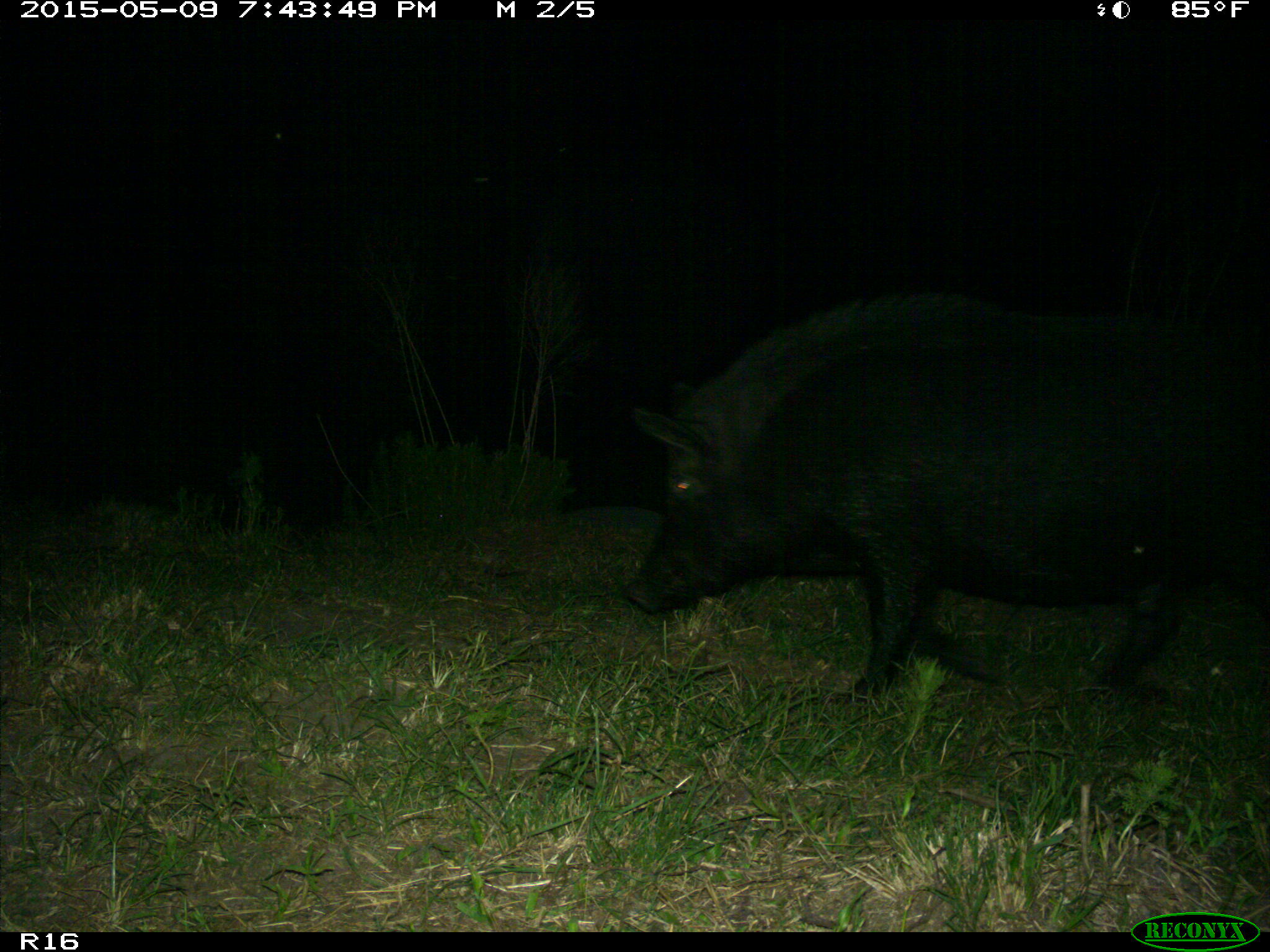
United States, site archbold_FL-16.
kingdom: Animalia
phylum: Chordata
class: Mammalia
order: Artiodactyla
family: Suidae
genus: Sus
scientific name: Sus scrofa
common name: wild boar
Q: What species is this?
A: Sus scrofa (wild boar).